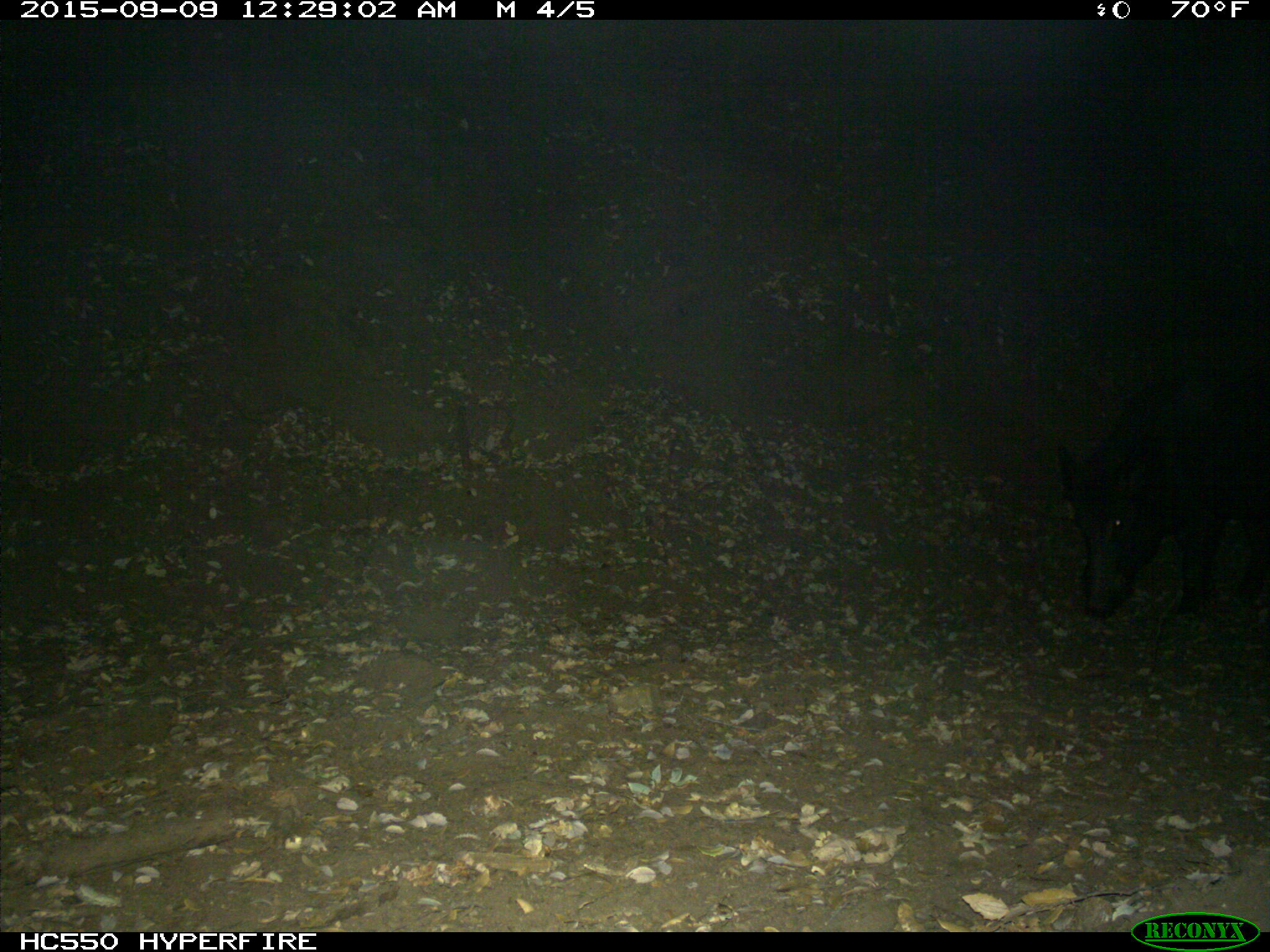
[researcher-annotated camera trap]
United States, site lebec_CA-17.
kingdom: Animalia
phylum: Chordata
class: Mammalia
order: Artiodactyla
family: Suidae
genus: Sus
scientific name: Sus scrofa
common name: wild boar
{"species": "Sus scrofa (wild boar)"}